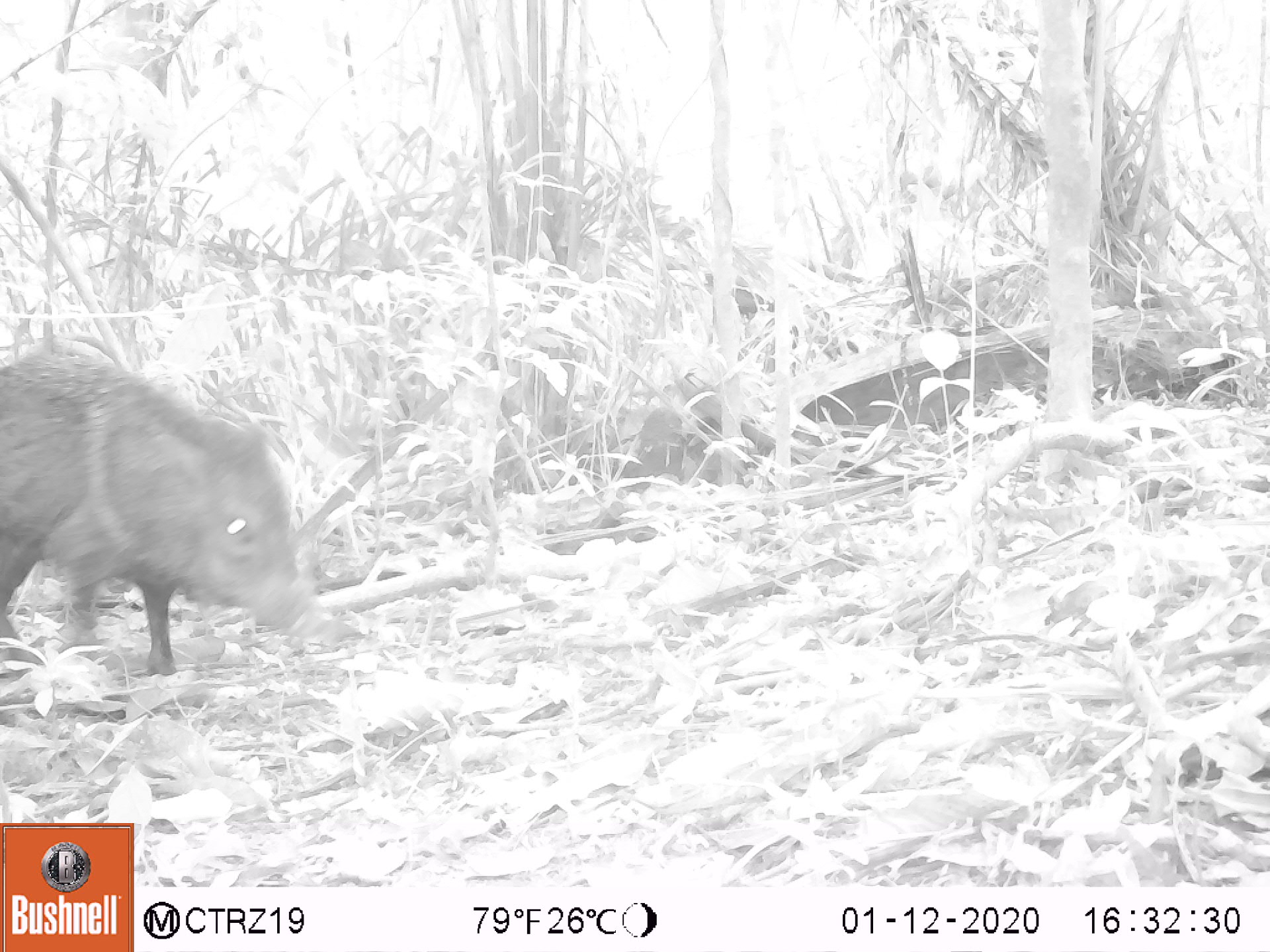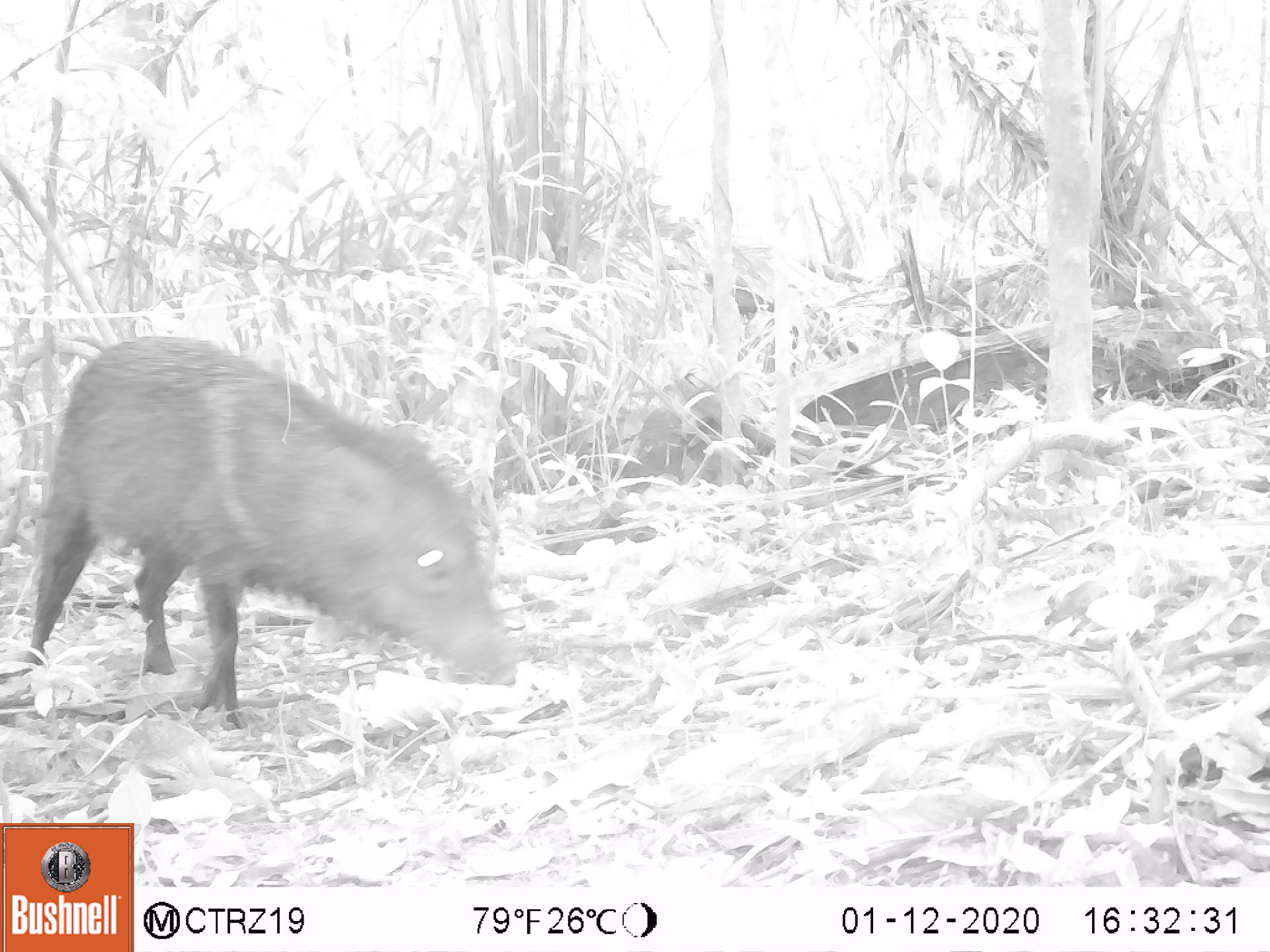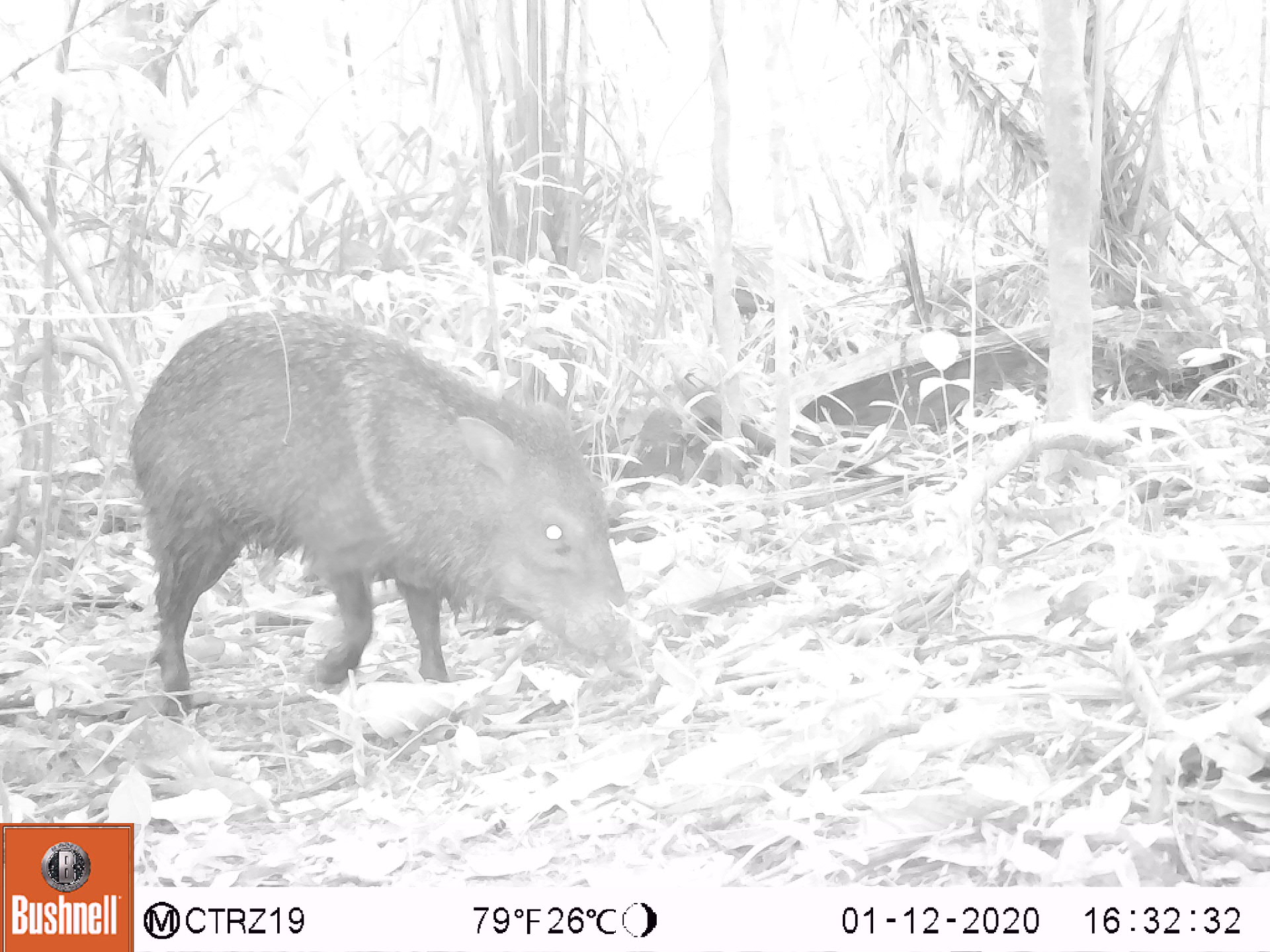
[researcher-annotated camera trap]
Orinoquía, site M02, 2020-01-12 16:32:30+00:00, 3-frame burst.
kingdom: Animalia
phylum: Chordata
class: Mammalia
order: Artiodactyla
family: Tayassuidae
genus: Pecari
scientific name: Pecari tajacu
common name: collared peccary